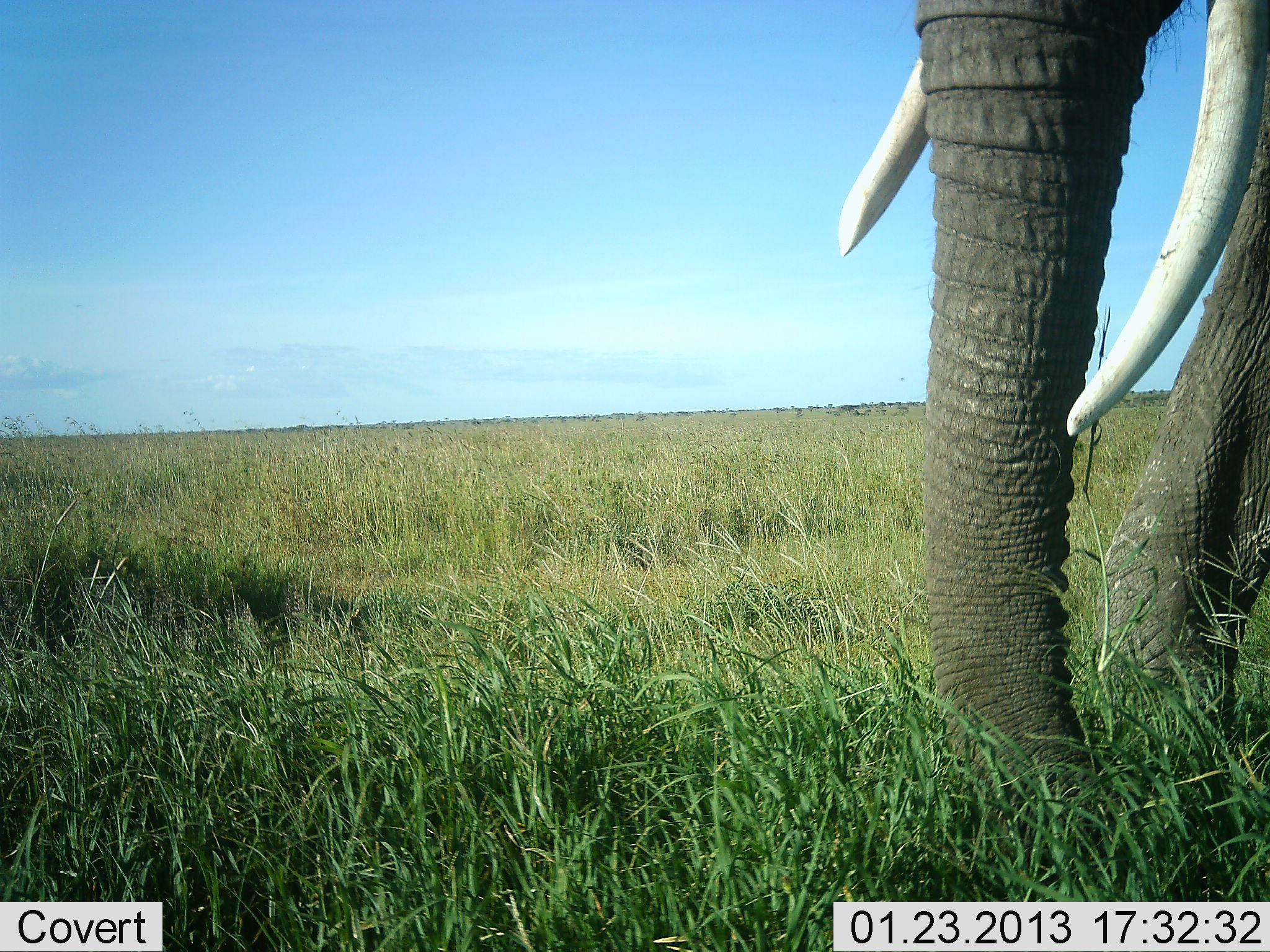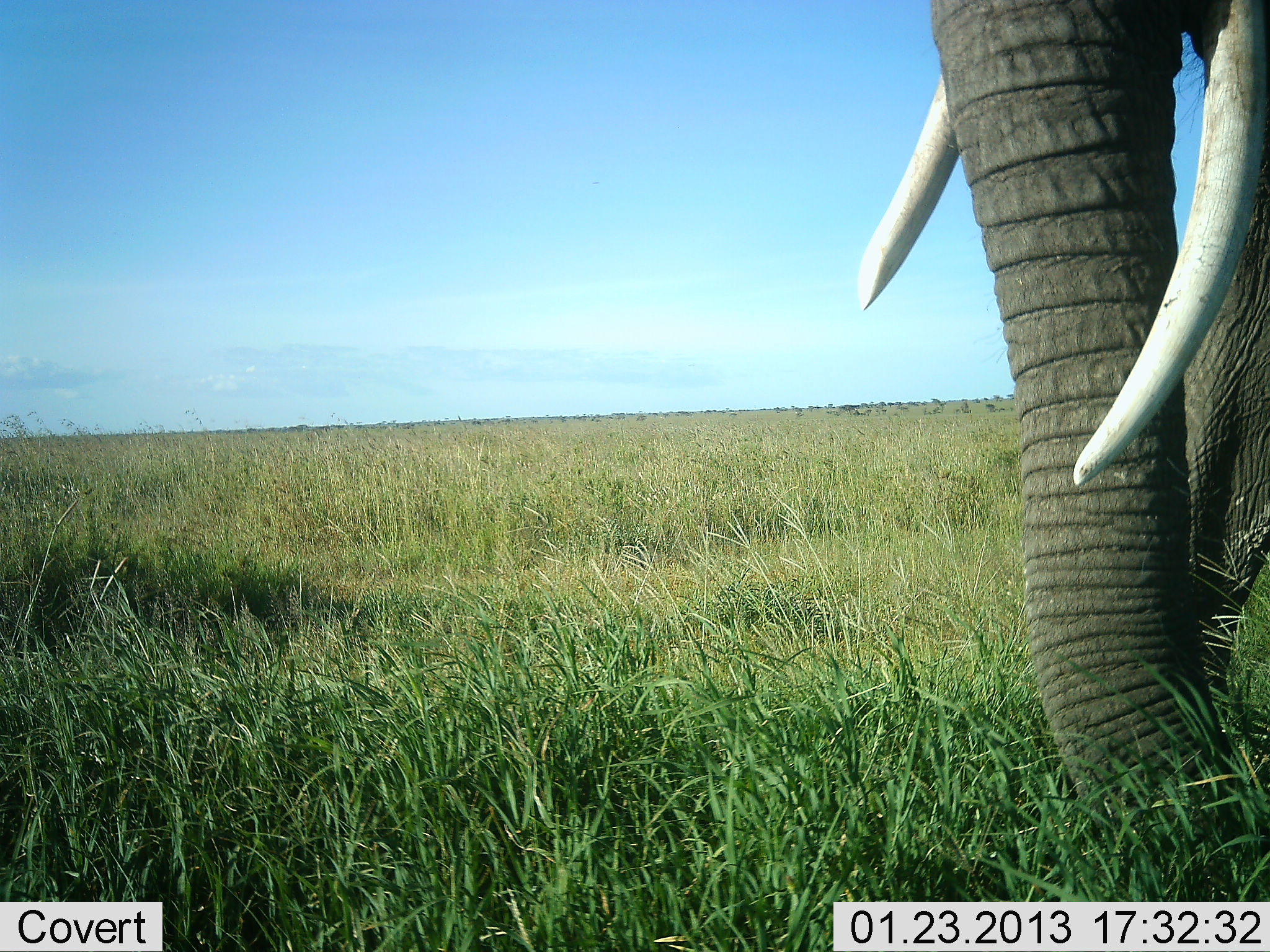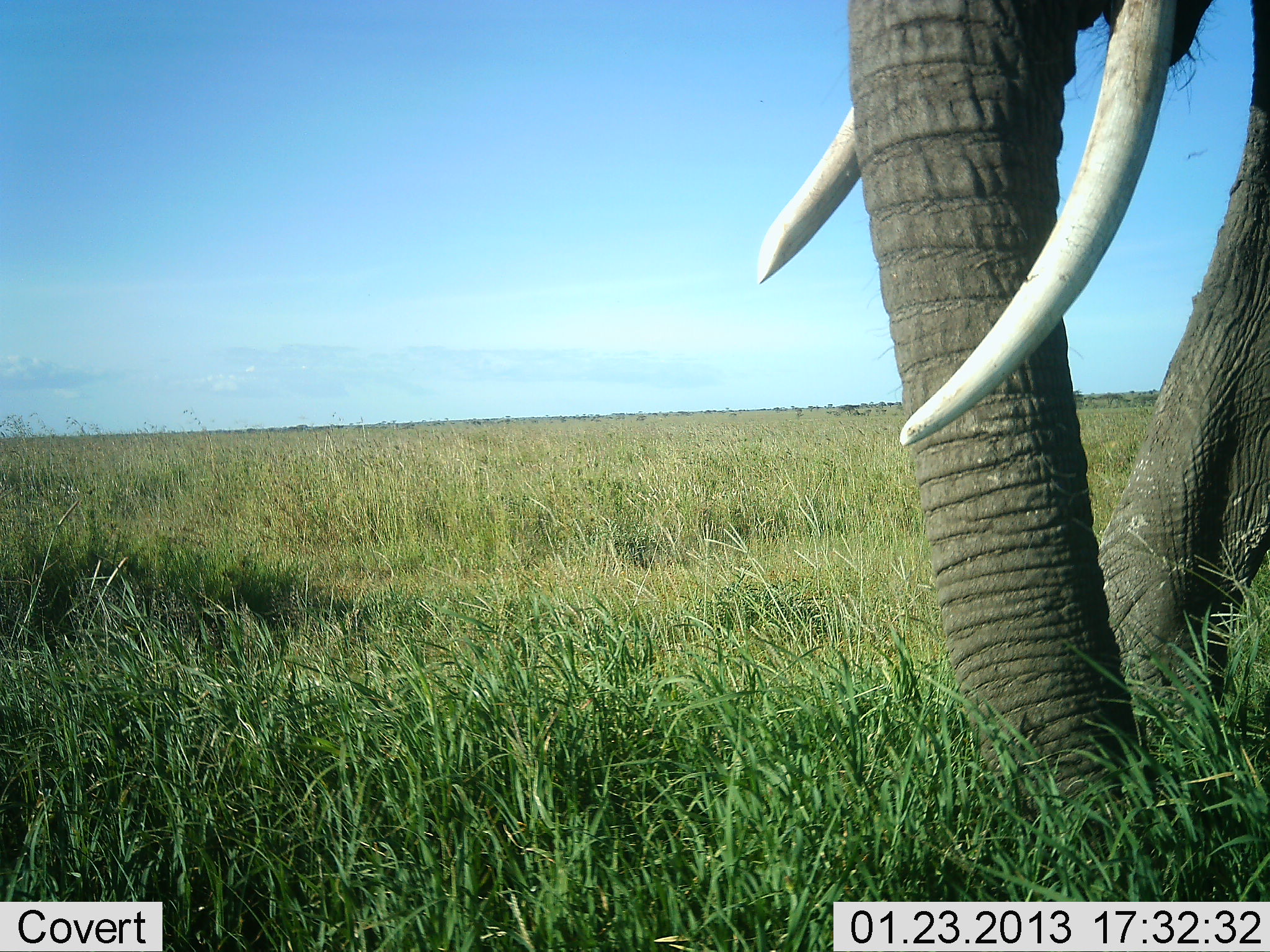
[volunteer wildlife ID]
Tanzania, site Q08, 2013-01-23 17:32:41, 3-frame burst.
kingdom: Animalia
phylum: Chordata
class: Mammalia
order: Proboscidea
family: Elephantidae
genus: Loxodonta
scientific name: Loxodonta africana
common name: african bush elephant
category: elephant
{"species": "elephant (african bush elephant) (Loxodonta africana)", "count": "1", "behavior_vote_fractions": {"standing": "60%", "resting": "2%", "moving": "16%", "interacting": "0%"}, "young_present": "0%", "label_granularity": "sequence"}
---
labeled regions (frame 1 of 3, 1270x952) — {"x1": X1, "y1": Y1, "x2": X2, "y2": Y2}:
animal: {"x1": 832, "y1": 0, "x2": 1270, "y2": 844}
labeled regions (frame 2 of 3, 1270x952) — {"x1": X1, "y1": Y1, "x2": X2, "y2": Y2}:
animal: {"x1": 848, "y1": 0, "x2": 1270, "y2": 844}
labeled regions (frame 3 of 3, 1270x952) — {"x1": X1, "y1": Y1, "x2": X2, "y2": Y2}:
animal: {"x1": 745, "y1": 0, "x2": 1270, "y2": 844}